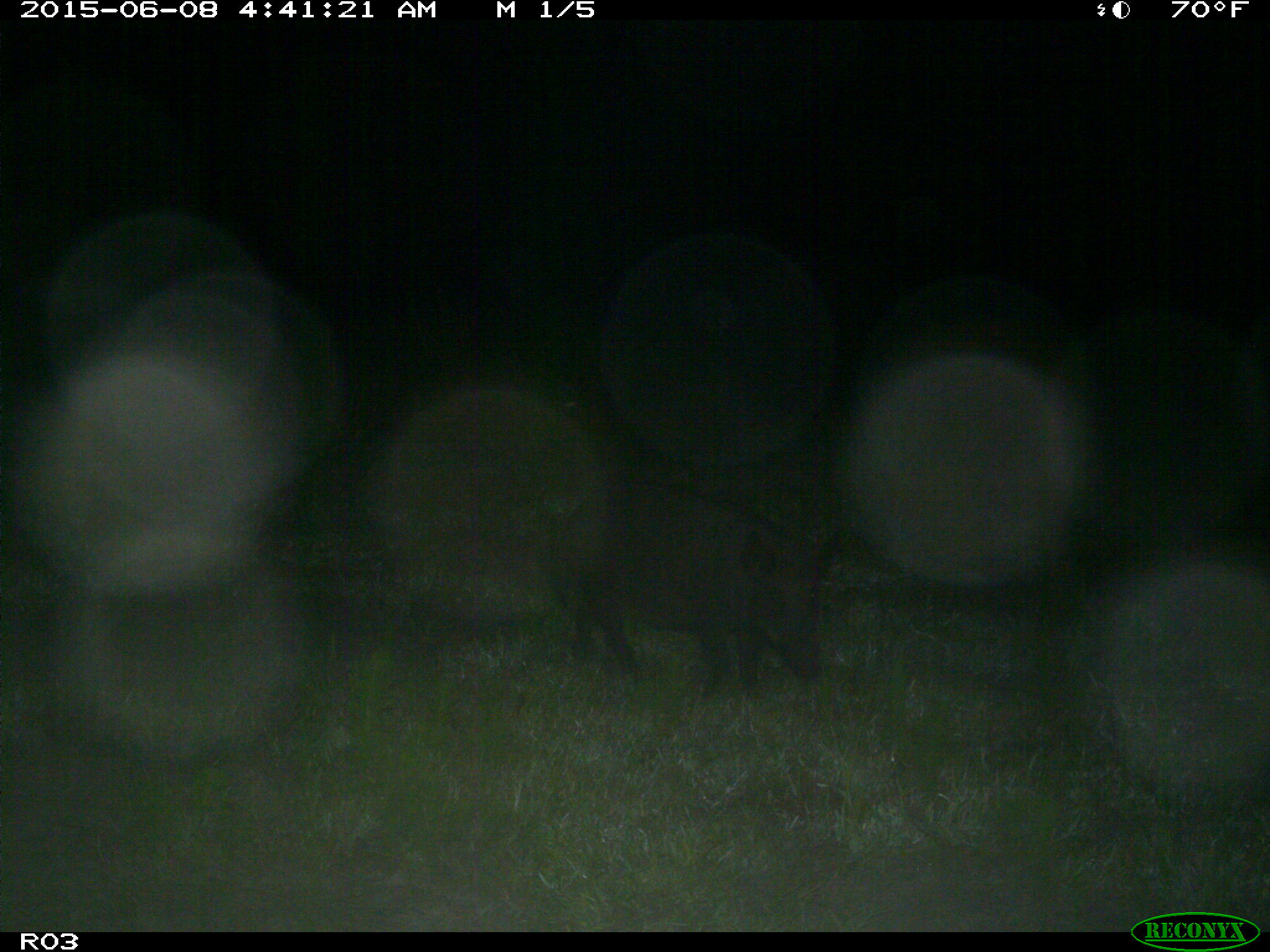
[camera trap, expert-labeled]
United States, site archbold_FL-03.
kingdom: Animalia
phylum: Chordata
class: Mammalia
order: Artiodactyla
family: Suidae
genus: Sus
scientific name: Sus scrofa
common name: wild boar